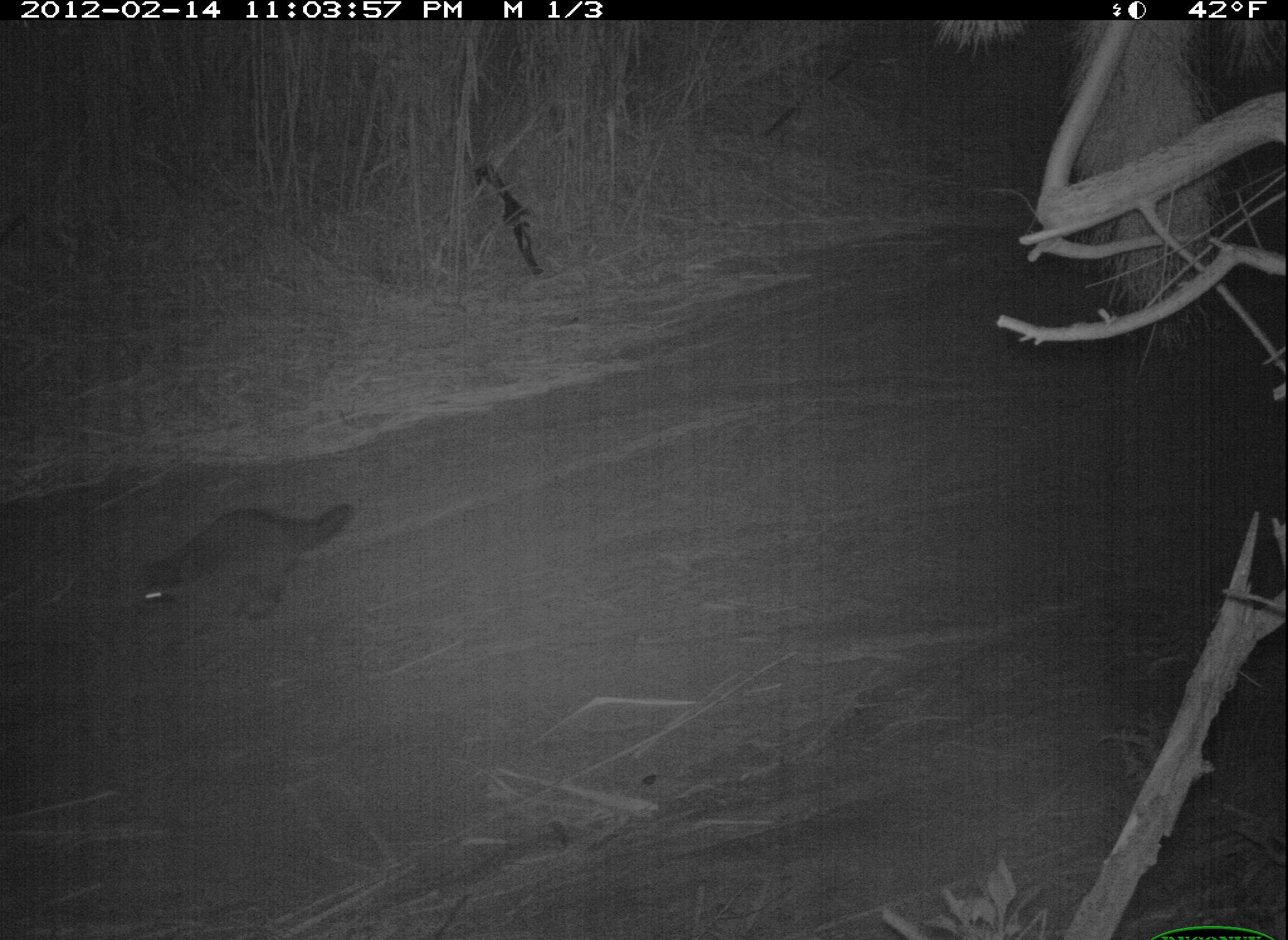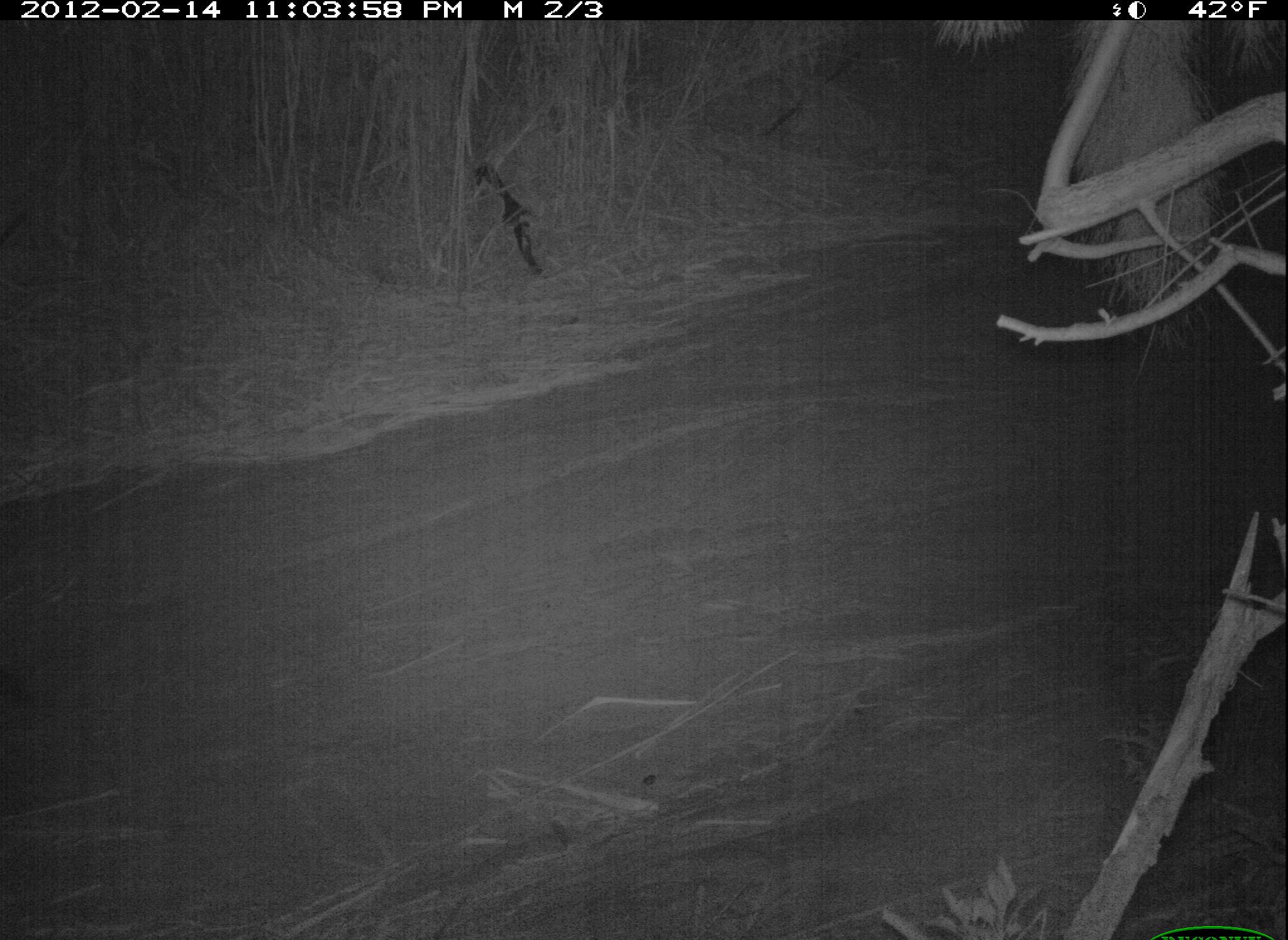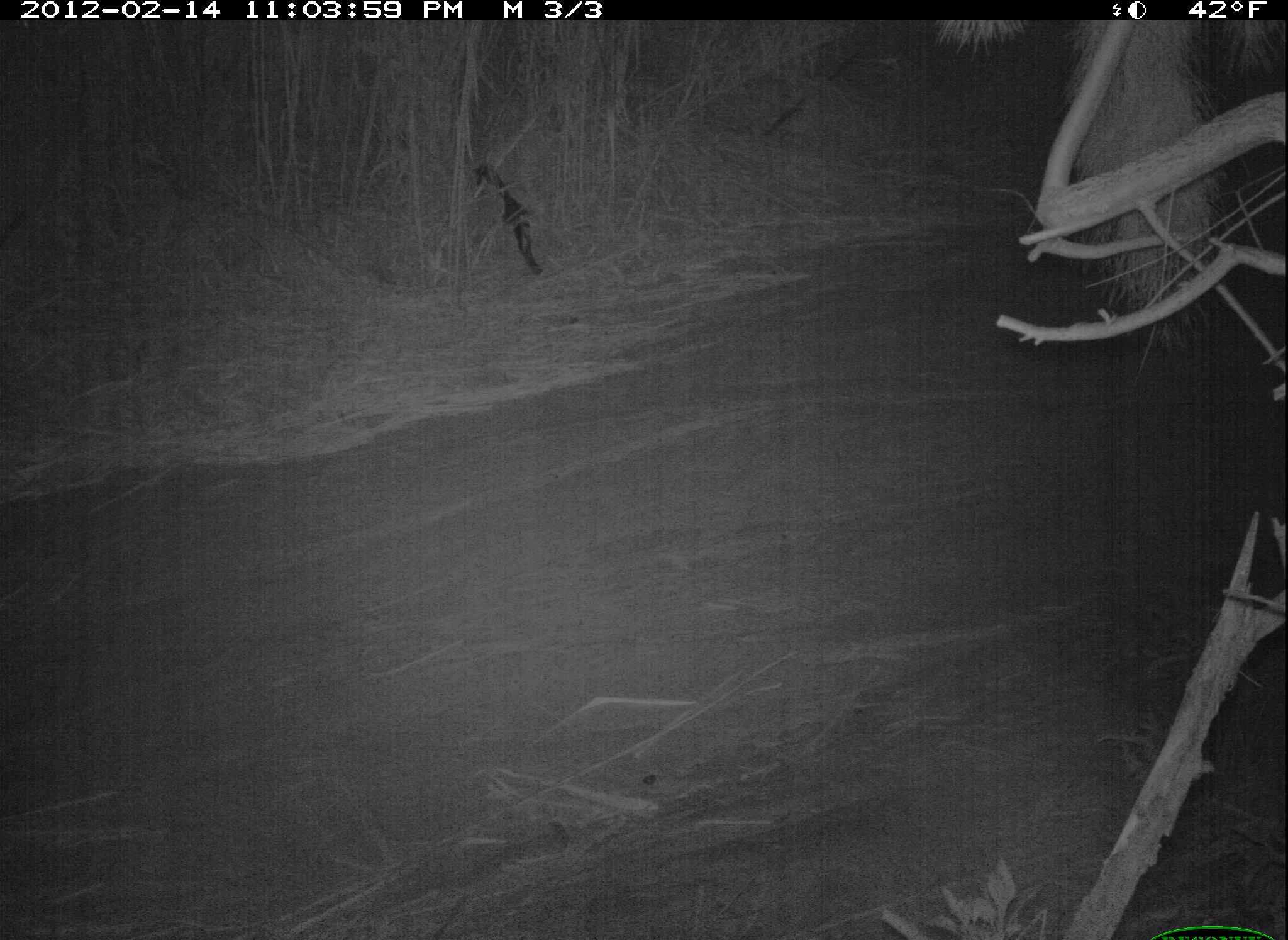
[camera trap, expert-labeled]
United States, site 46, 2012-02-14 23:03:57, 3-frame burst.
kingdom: Animalia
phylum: Chordata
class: Mammalia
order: Carnivora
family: Procyonidae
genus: Procyon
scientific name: Procyon lotor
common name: raccoon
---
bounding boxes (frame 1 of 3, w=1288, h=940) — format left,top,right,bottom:
raccoon: 121,485,362,654